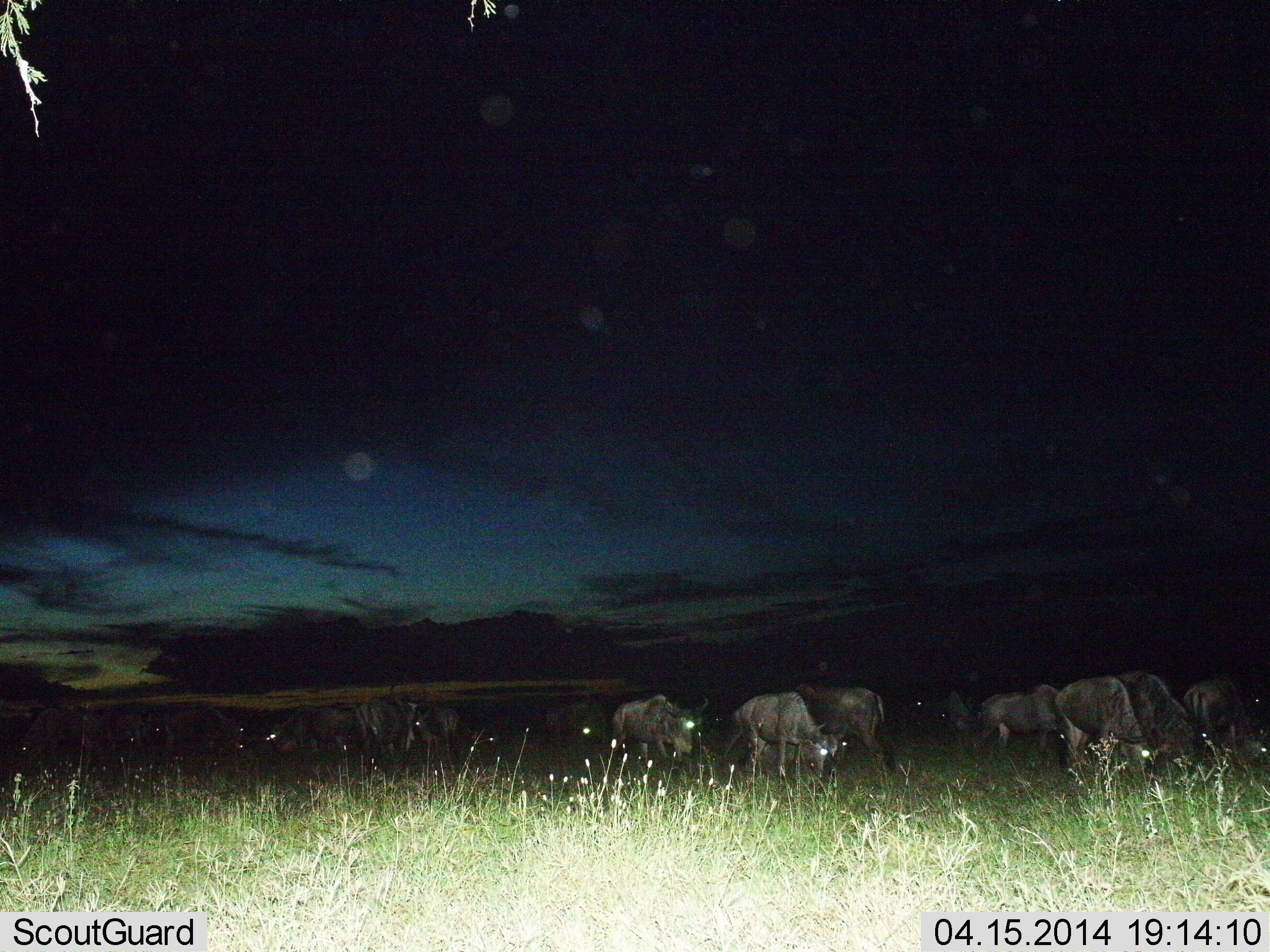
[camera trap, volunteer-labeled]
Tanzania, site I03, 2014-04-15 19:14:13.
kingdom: Animalia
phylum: Chordata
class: Mammalia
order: Artiodactyla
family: Bovidae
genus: Connochaetes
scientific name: Connochaetes taurinus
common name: blue wildebeest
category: wildebeest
Wildebeest (blue wildebeest) (Connochaetes taurinus), count 11-50. Behavior (volunteer vote fractions): standing 30%, resting 0%, moving 60%, interacting 0%. Young present (vote fraction): 0%. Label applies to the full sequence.